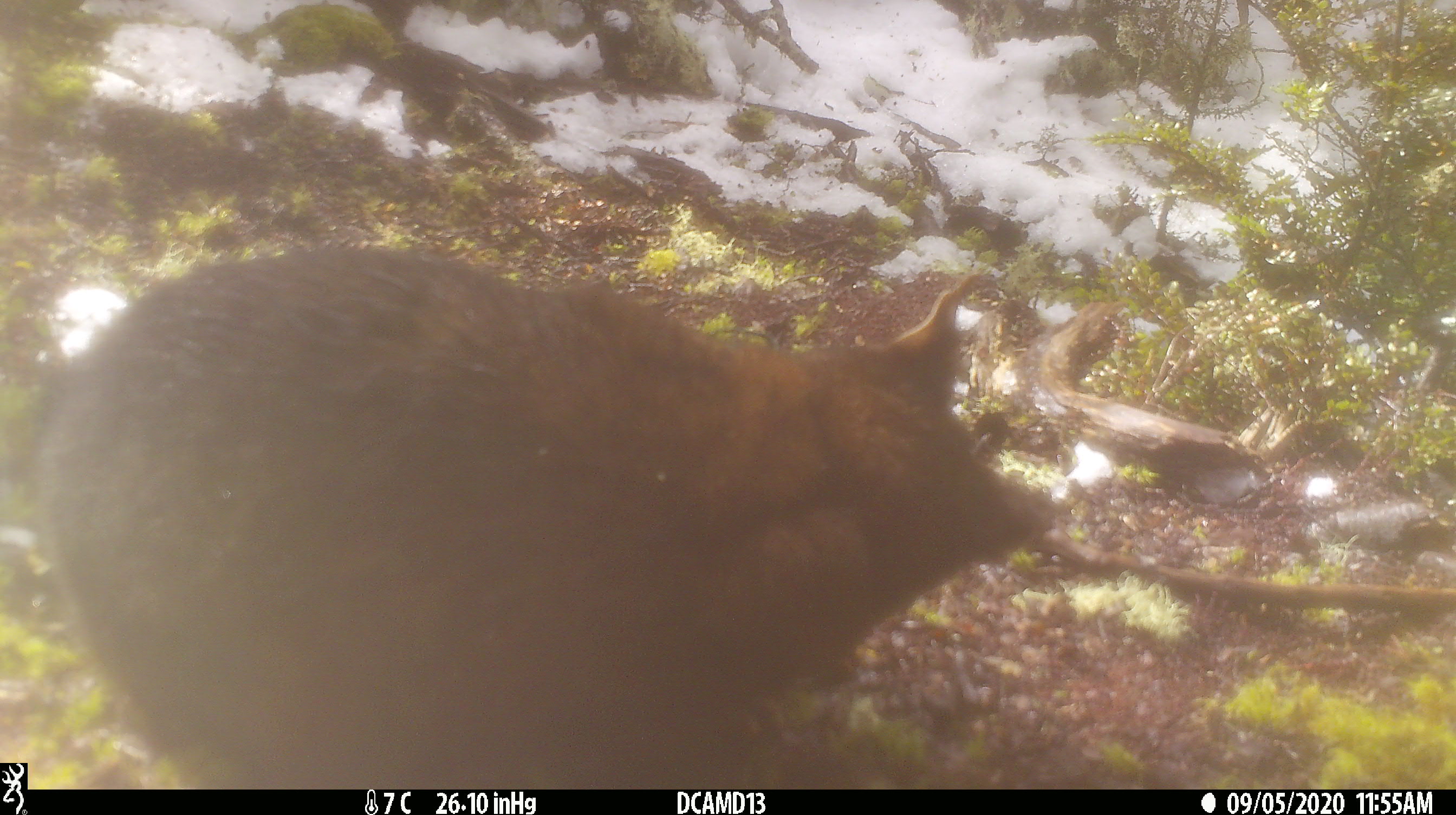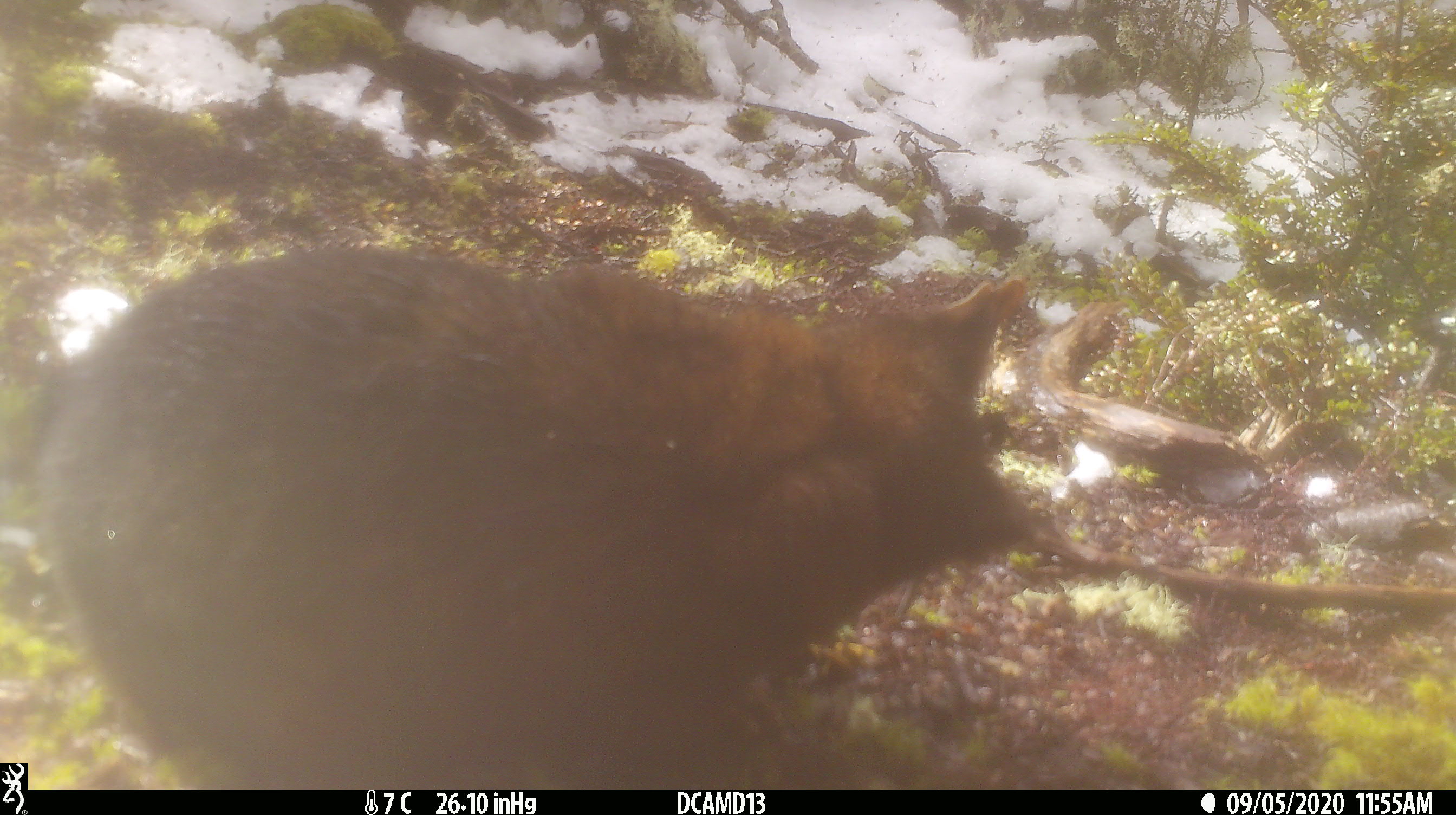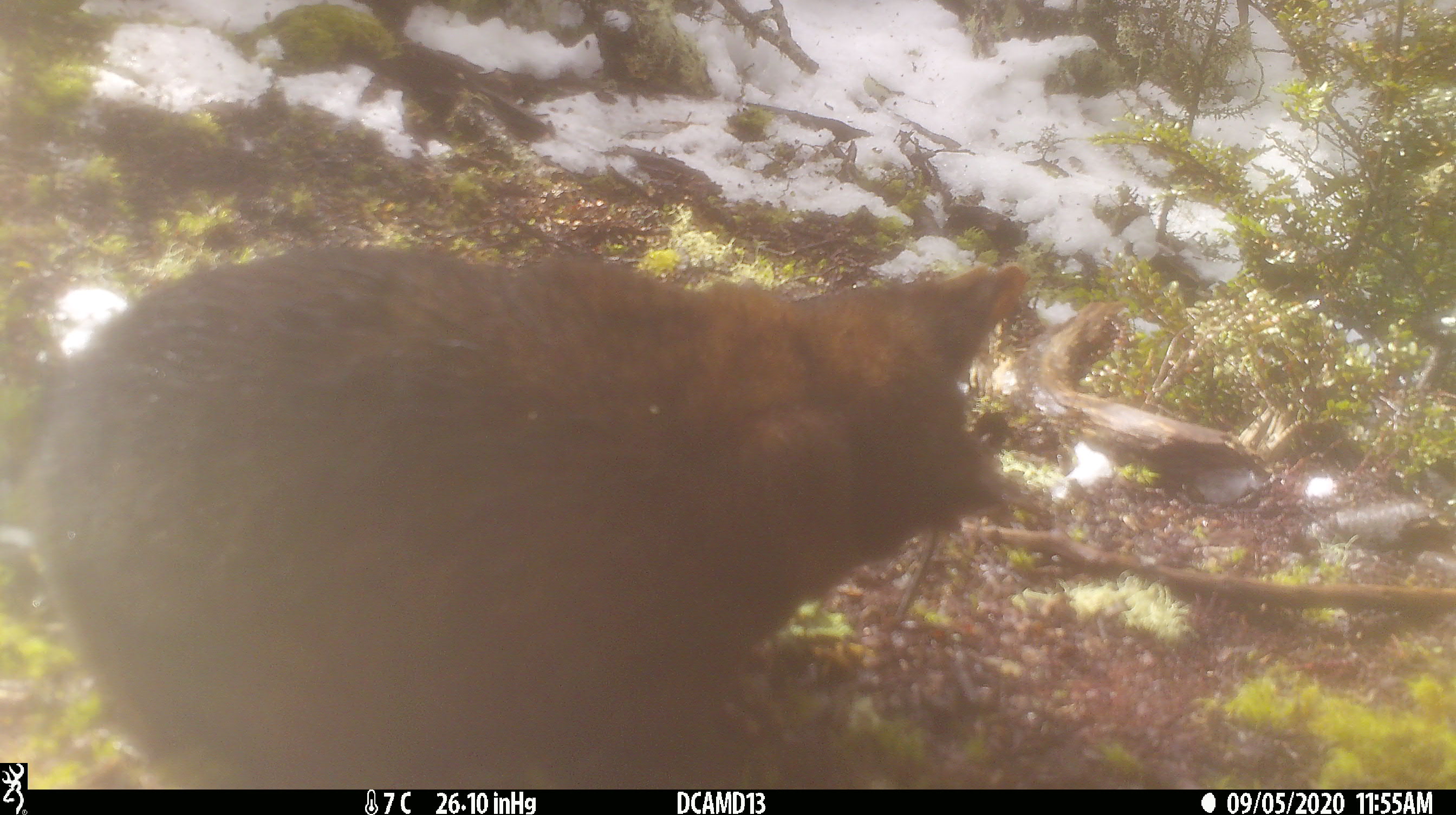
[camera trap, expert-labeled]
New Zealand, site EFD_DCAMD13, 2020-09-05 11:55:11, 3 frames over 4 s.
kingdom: Animalia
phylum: Chordata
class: Mammalia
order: Diprotodontia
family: Phalangeridae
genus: Trichosurus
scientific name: Trichosurus vulpecula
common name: common brushtail possum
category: possum